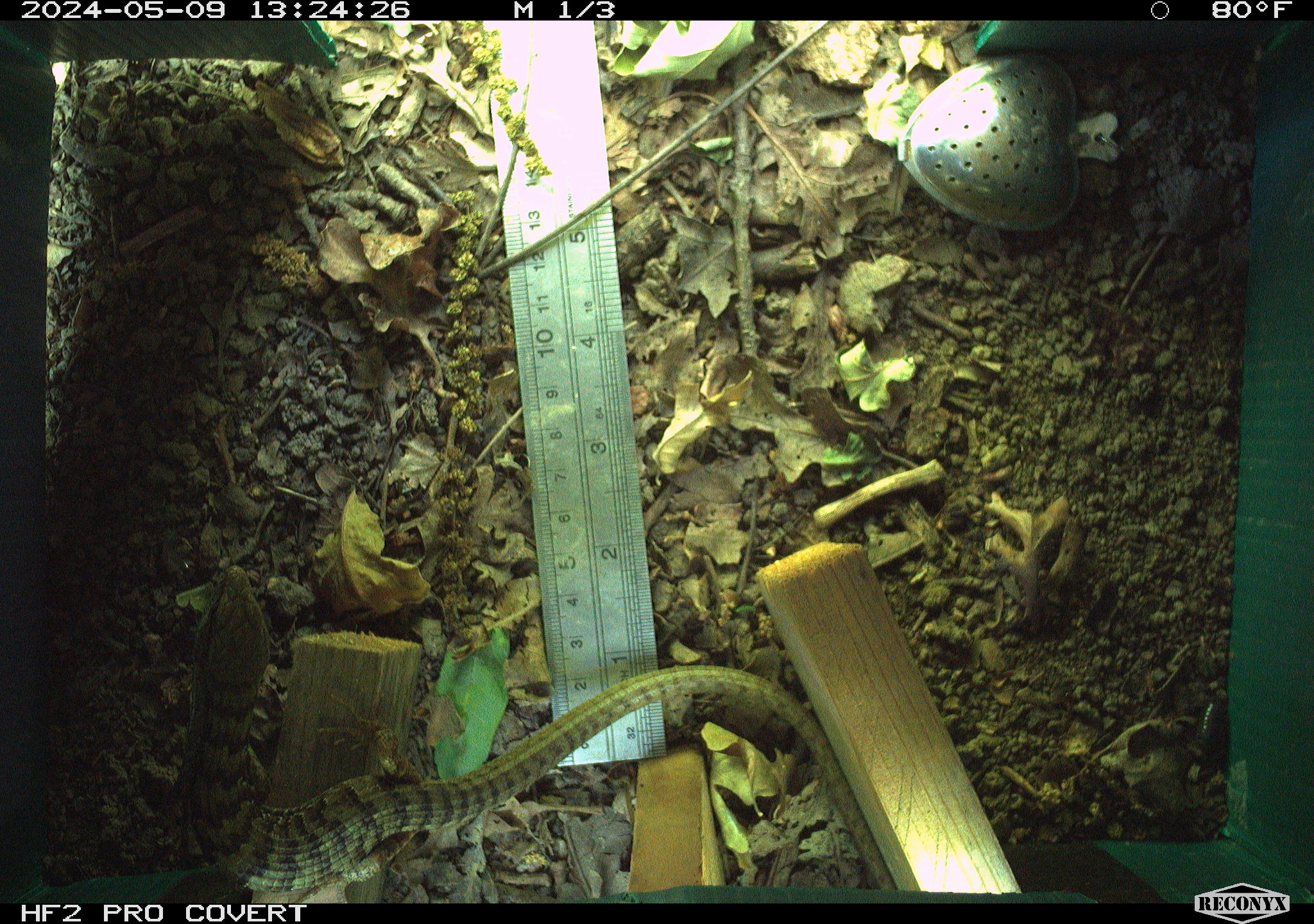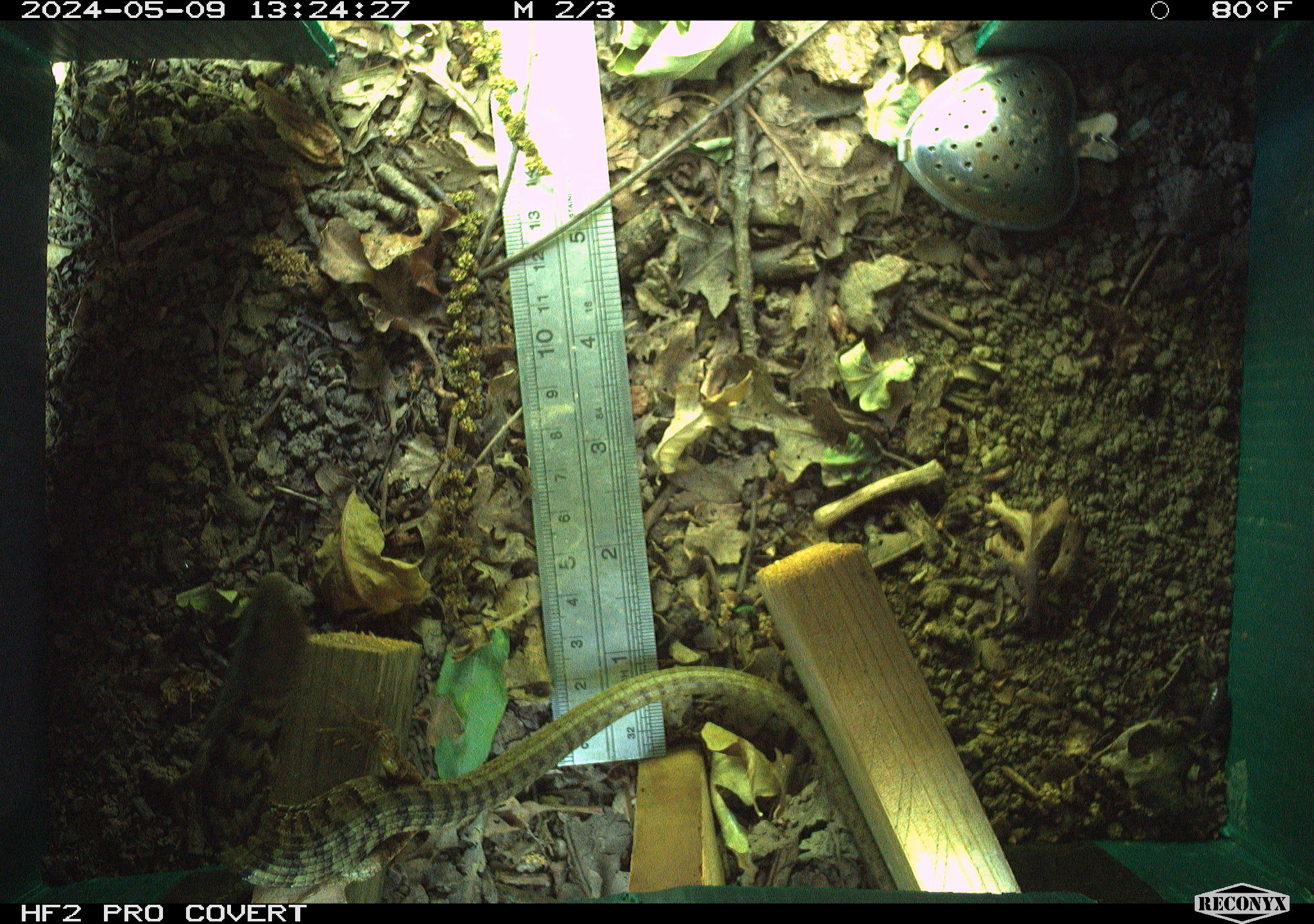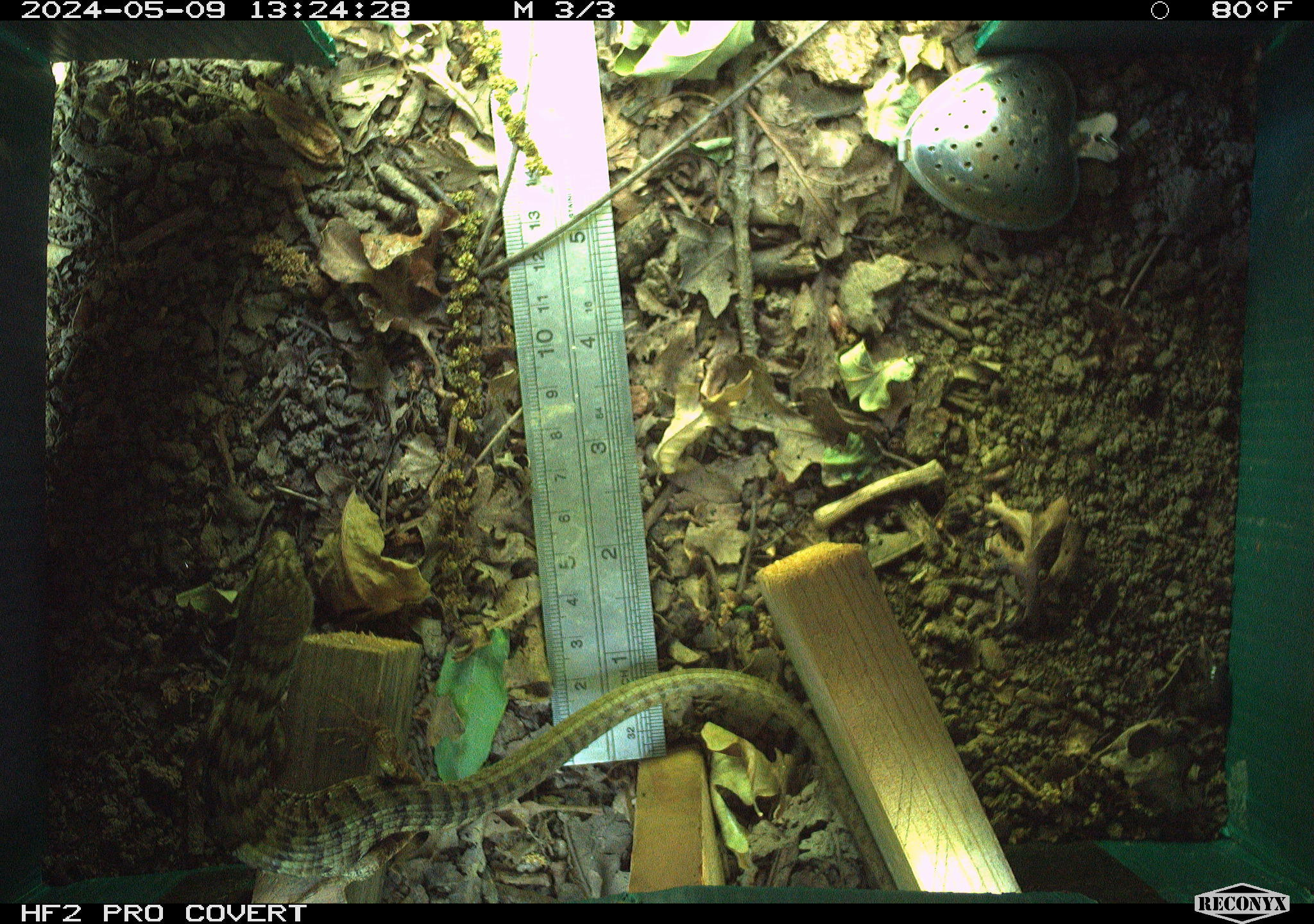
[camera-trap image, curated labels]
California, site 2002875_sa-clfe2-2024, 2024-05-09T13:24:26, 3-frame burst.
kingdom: Animalia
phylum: Chordata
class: Reptilia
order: Squamata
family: Anguidae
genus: Elgaria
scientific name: Elgaria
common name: alligator lizards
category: elgaria species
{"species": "elgaria species (alligator lizards) (Elgaria)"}